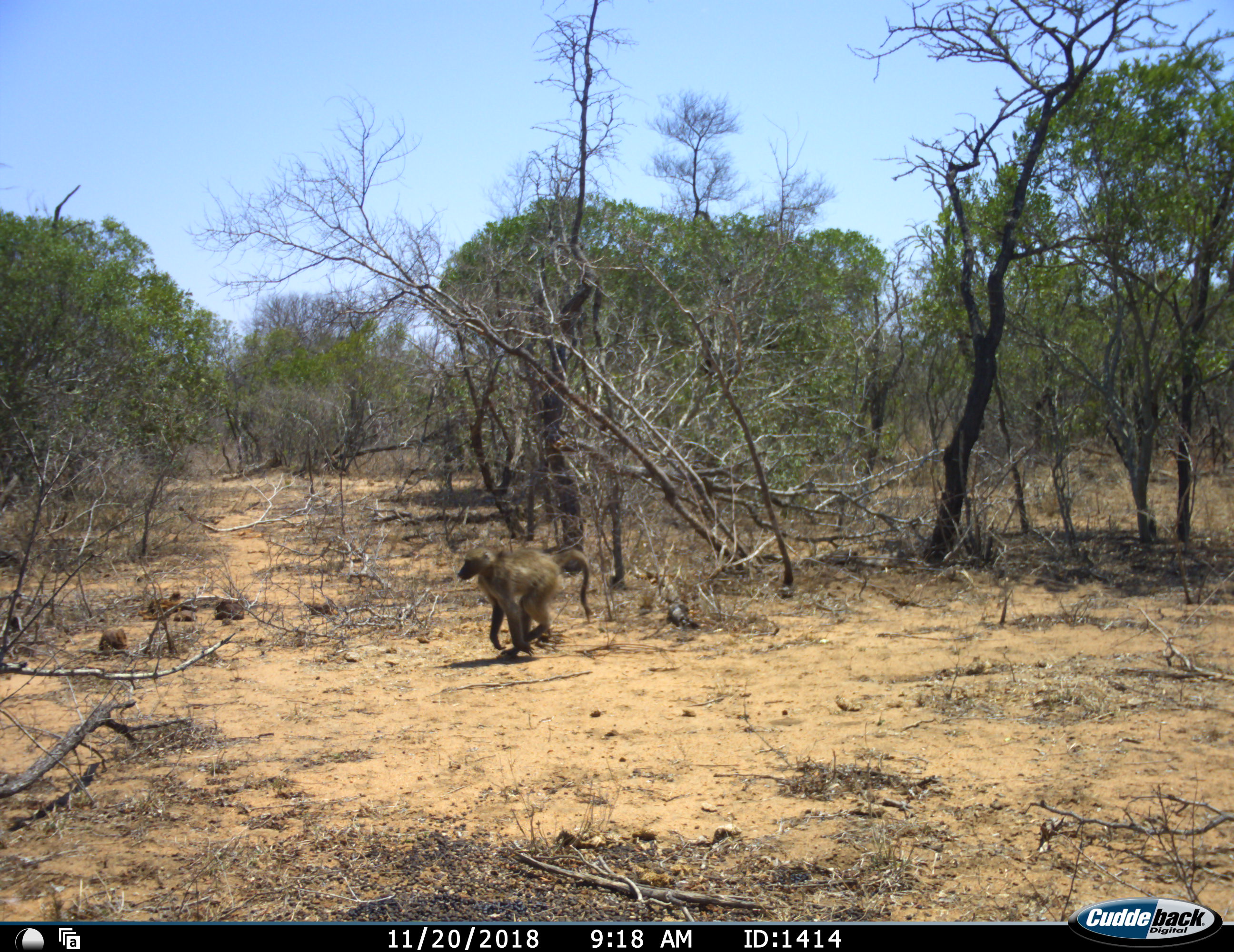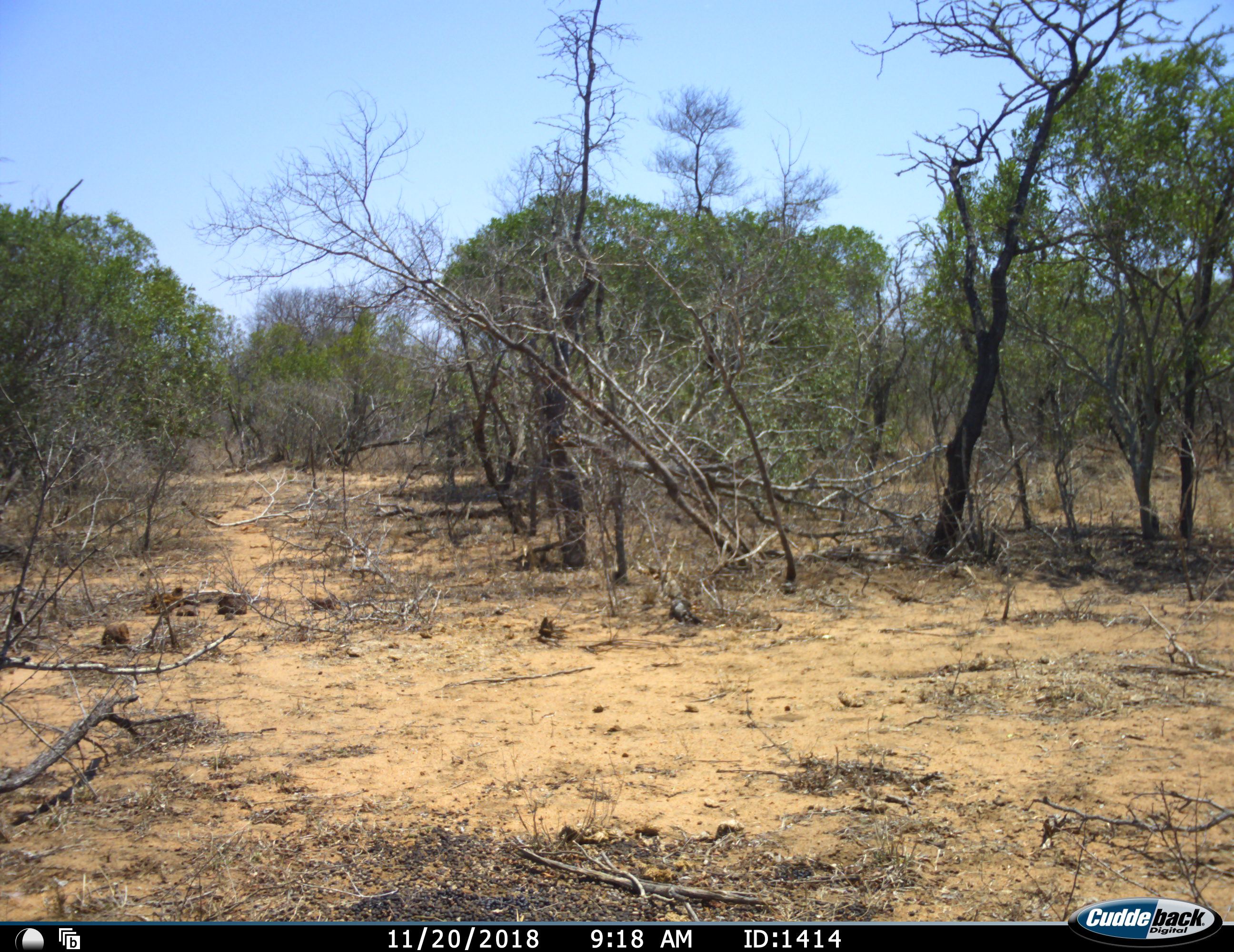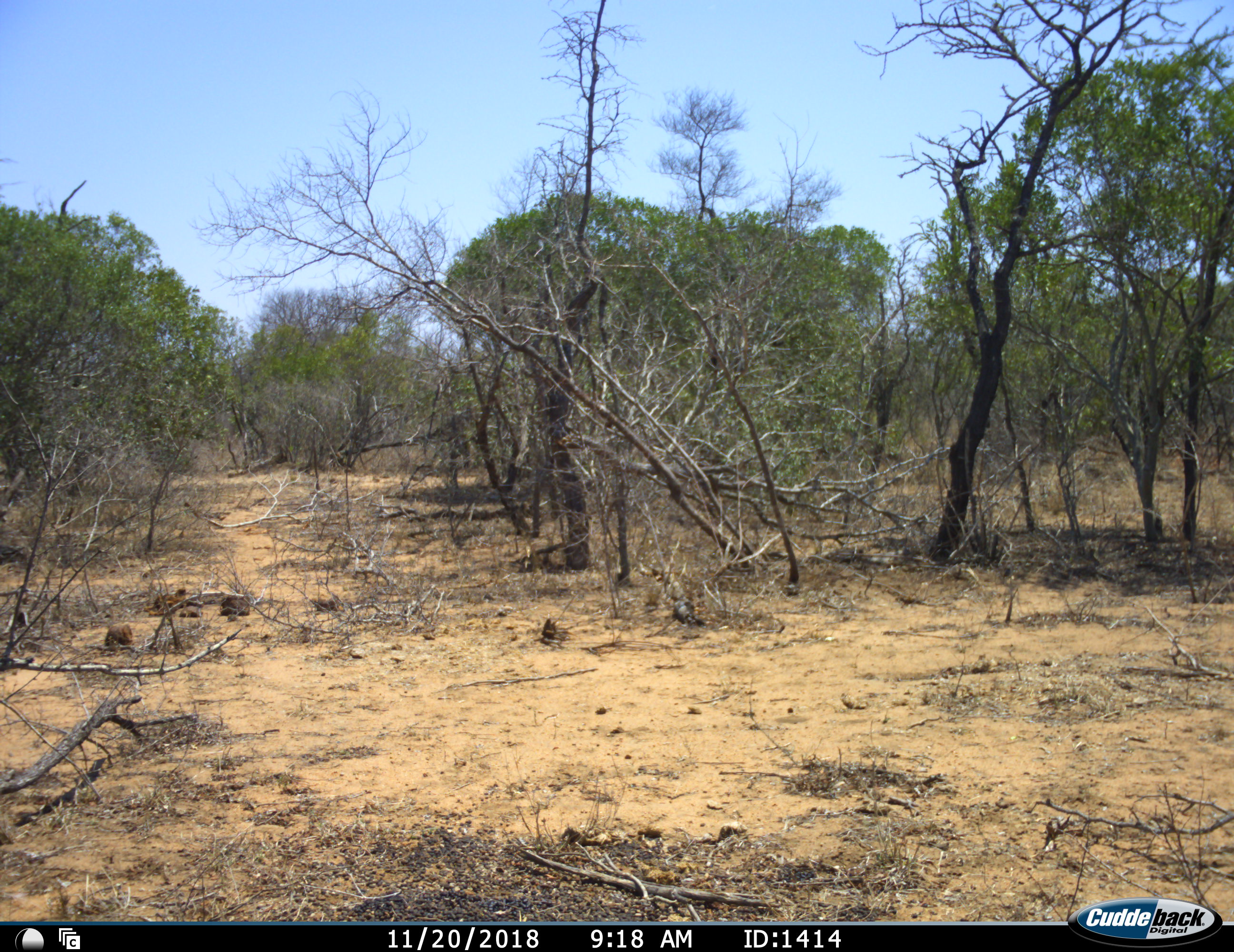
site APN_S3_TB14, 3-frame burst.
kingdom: Animalia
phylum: Chordata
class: Mammalia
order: Primates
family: Cercopithecidae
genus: Papio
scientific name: Papio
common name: baboon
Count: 1.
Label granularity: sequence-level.